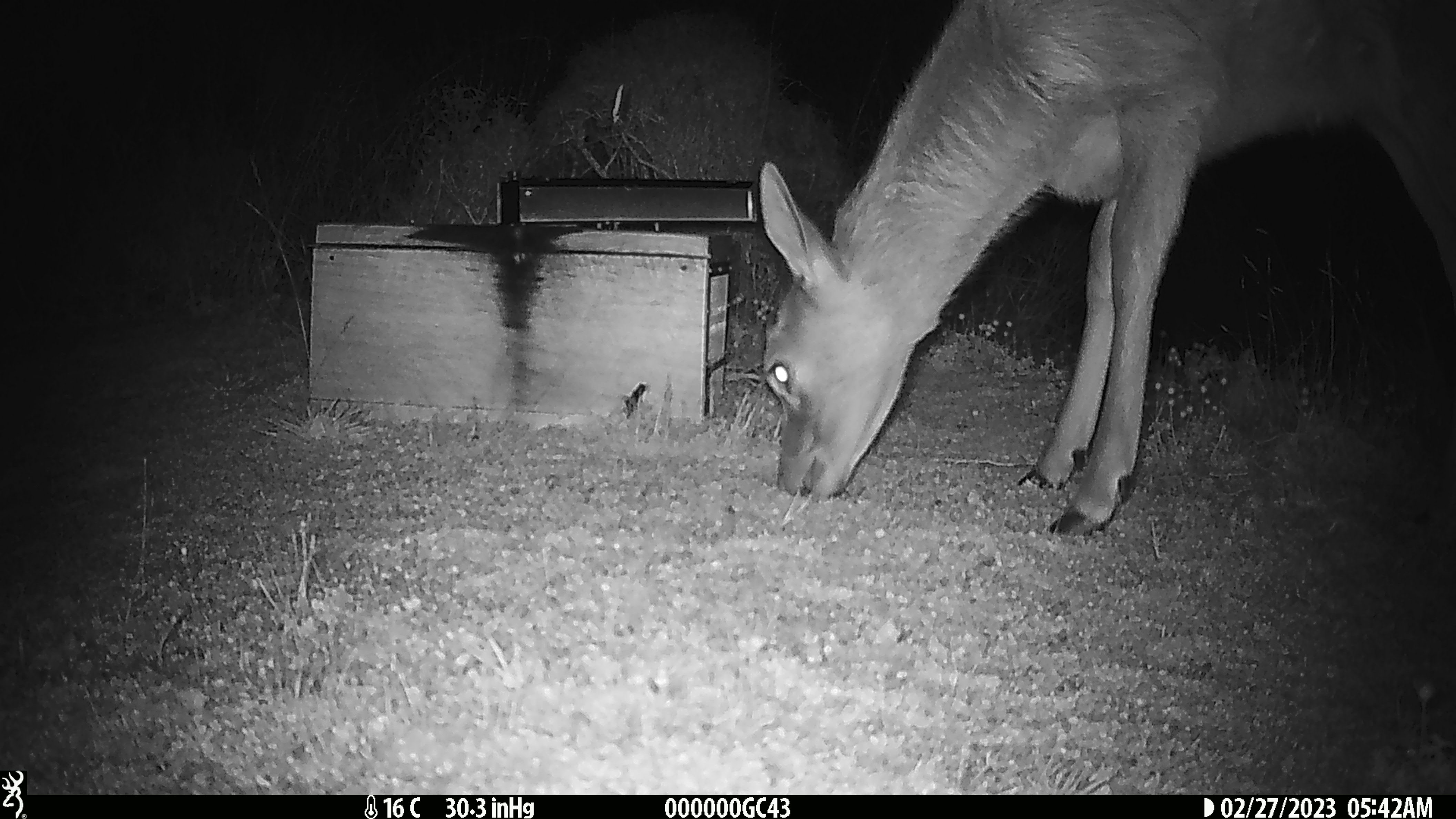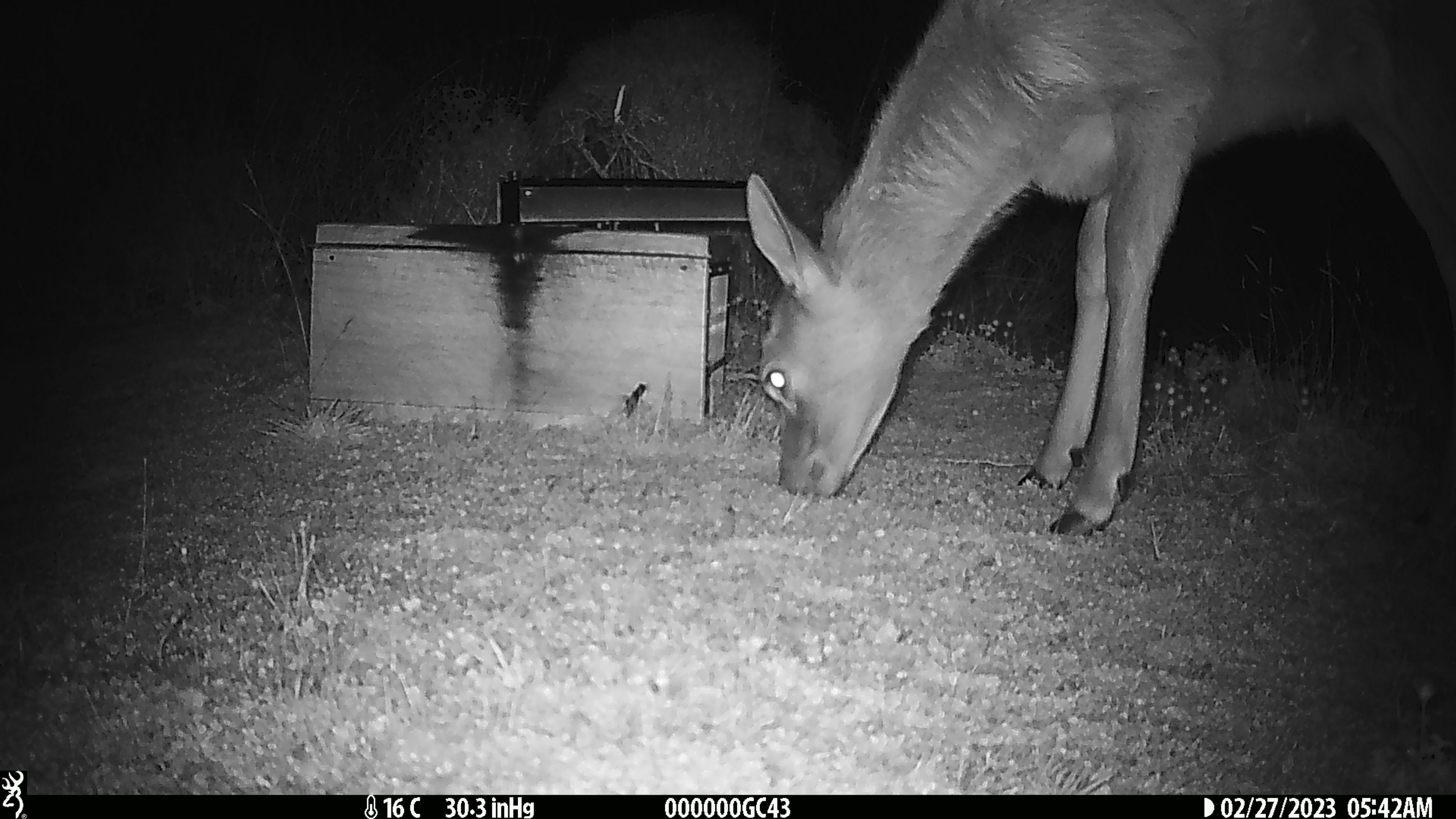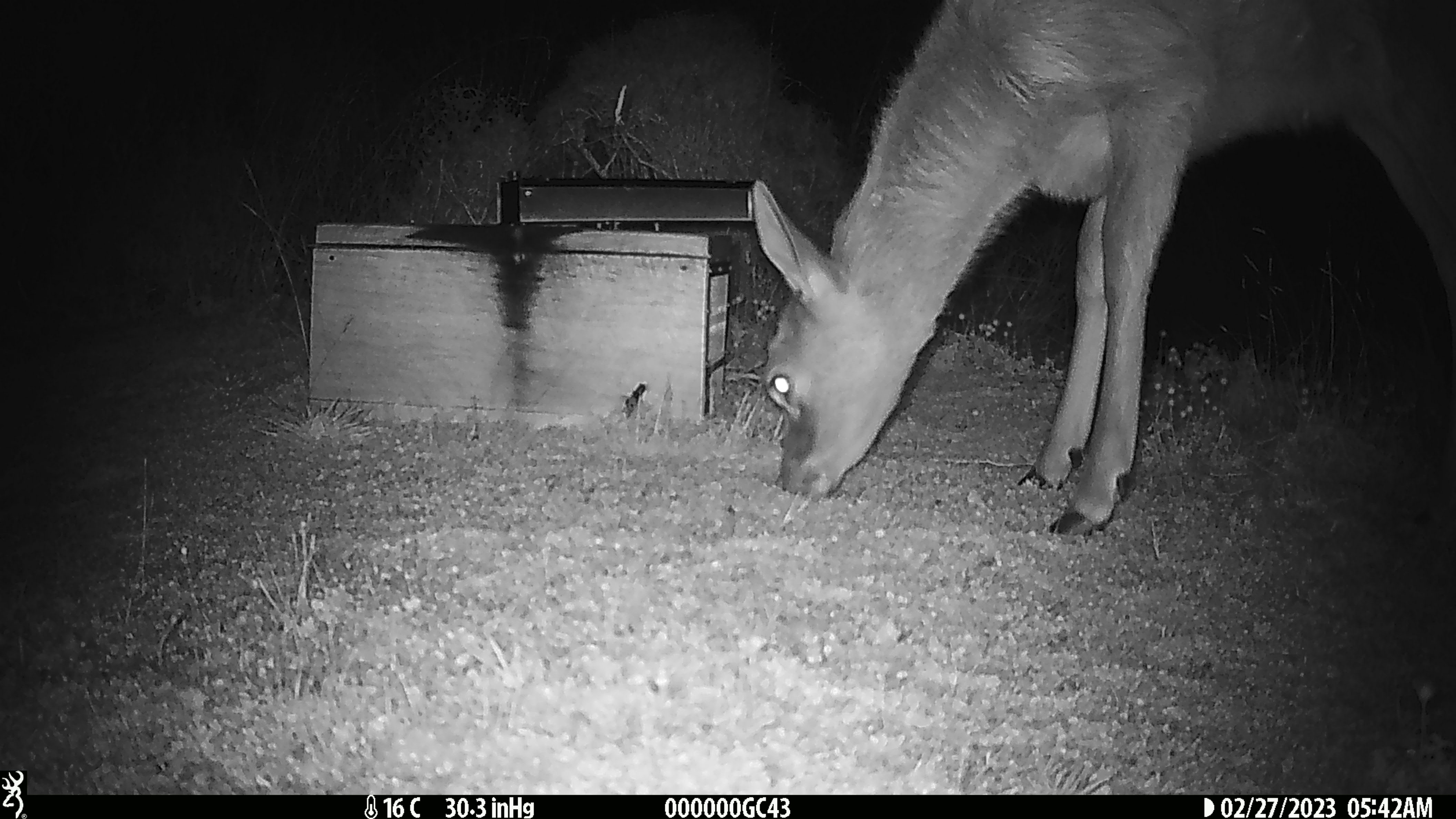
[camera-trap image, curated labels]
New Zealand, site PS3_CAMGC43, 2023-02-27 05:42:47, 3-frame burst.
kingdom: Animalia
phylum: Chordata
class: Mammalia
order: Artiodactyla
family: Cervidae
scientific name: Cervidae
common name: deer